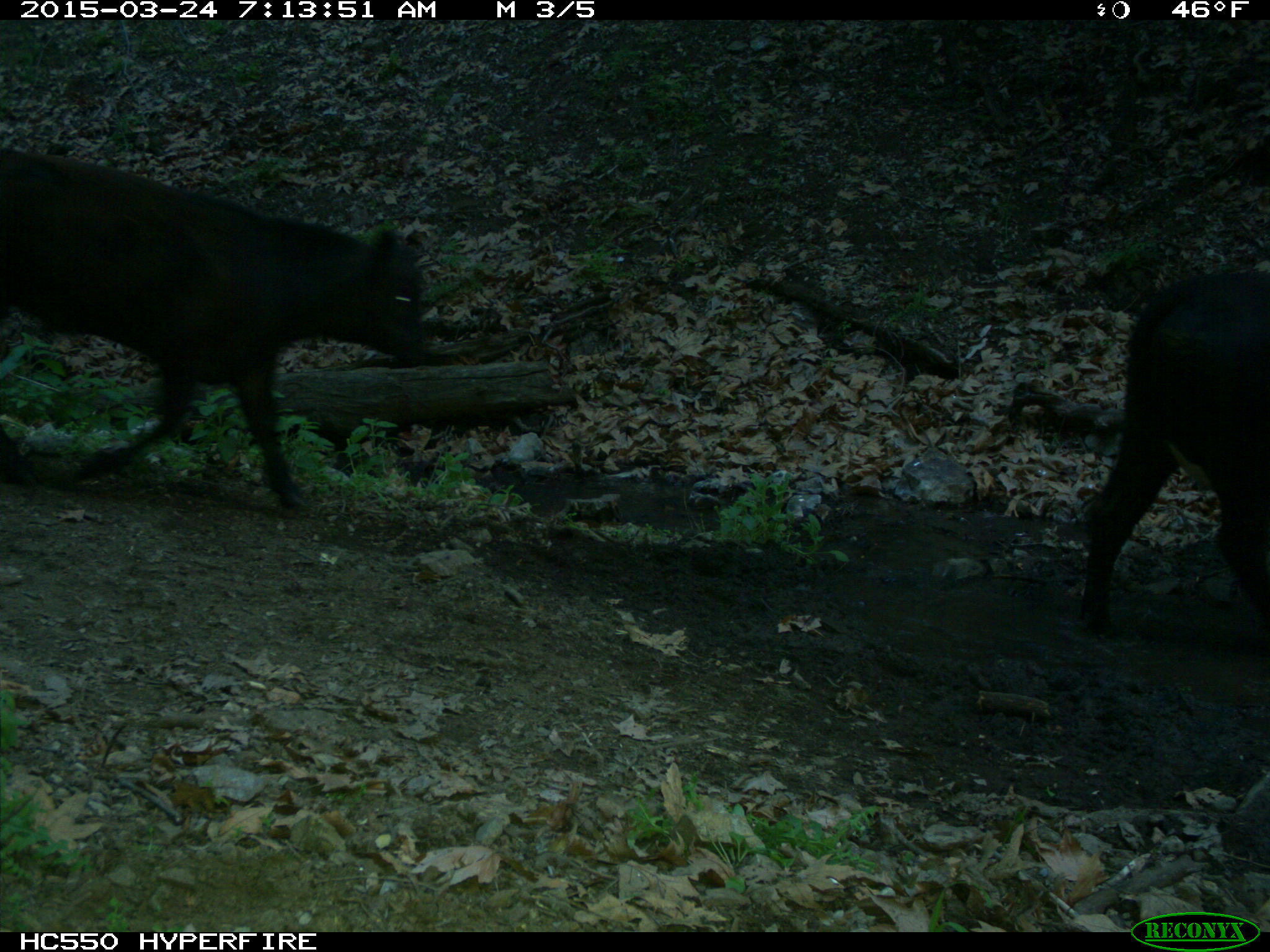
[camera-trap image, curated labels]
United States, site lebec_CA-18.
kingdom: Animalia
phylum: Chordata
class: Mammalia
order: Artiodactyla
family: Bovidae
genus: Bos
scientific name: Bos taurus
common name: domestic cow